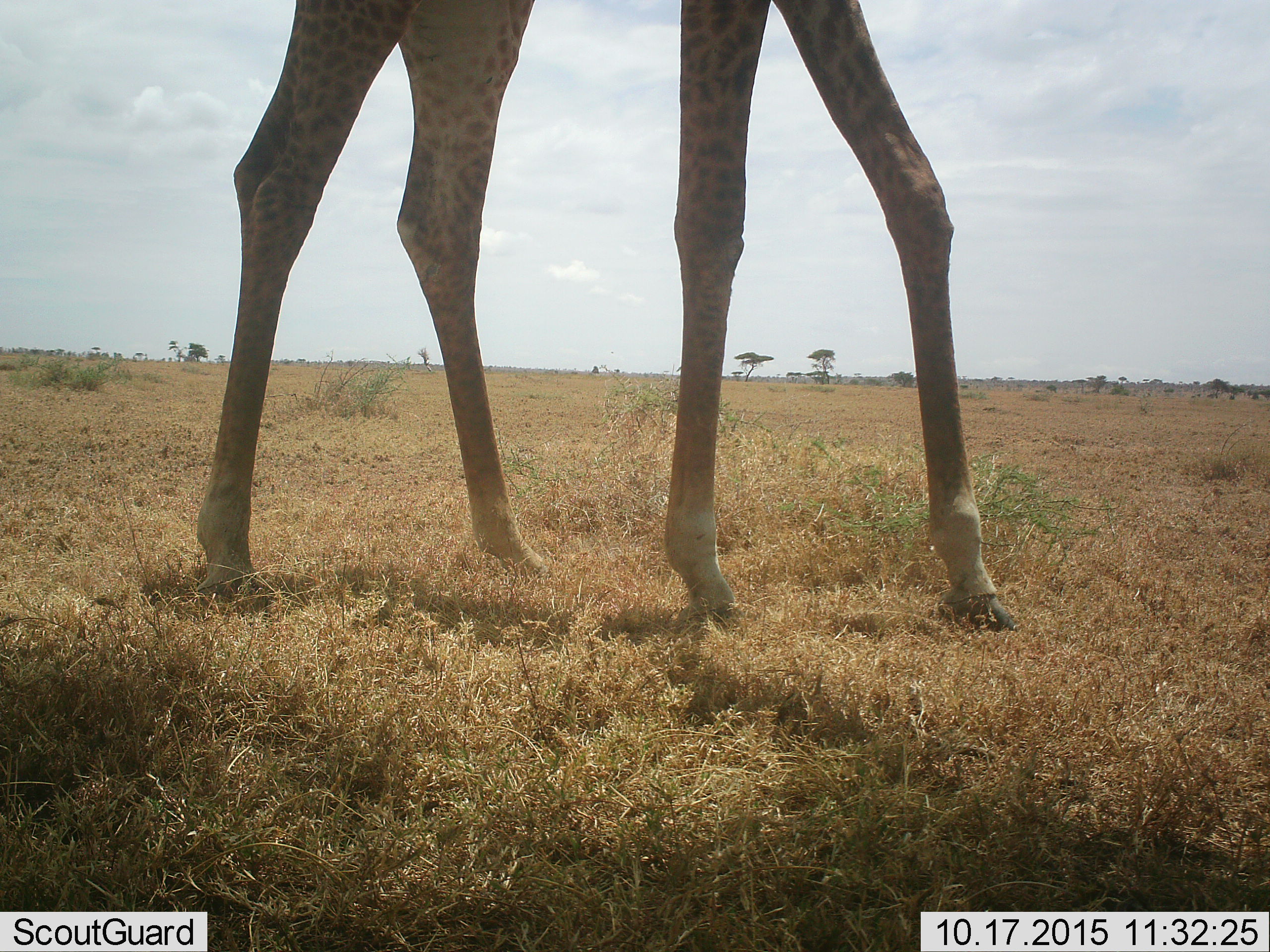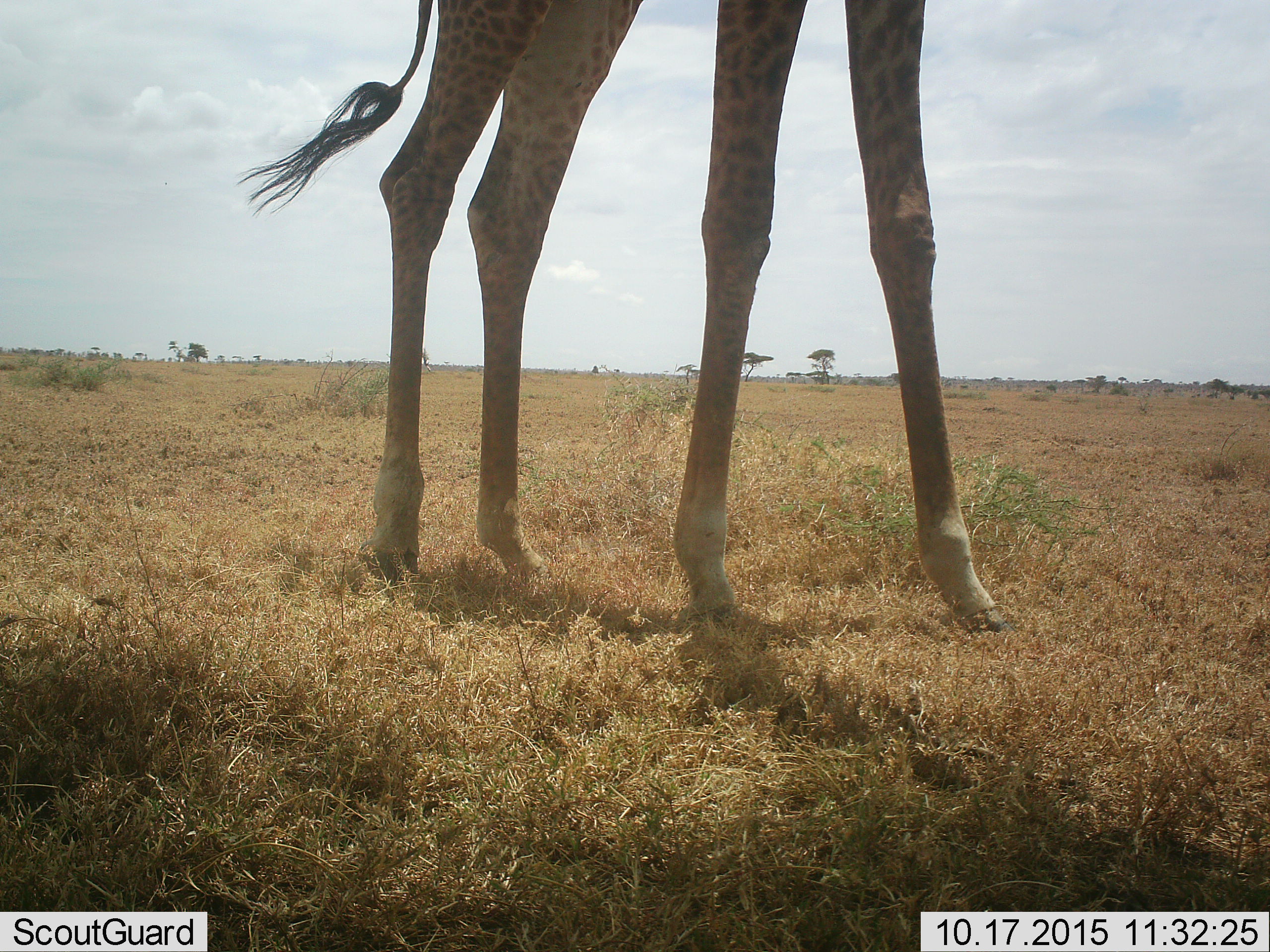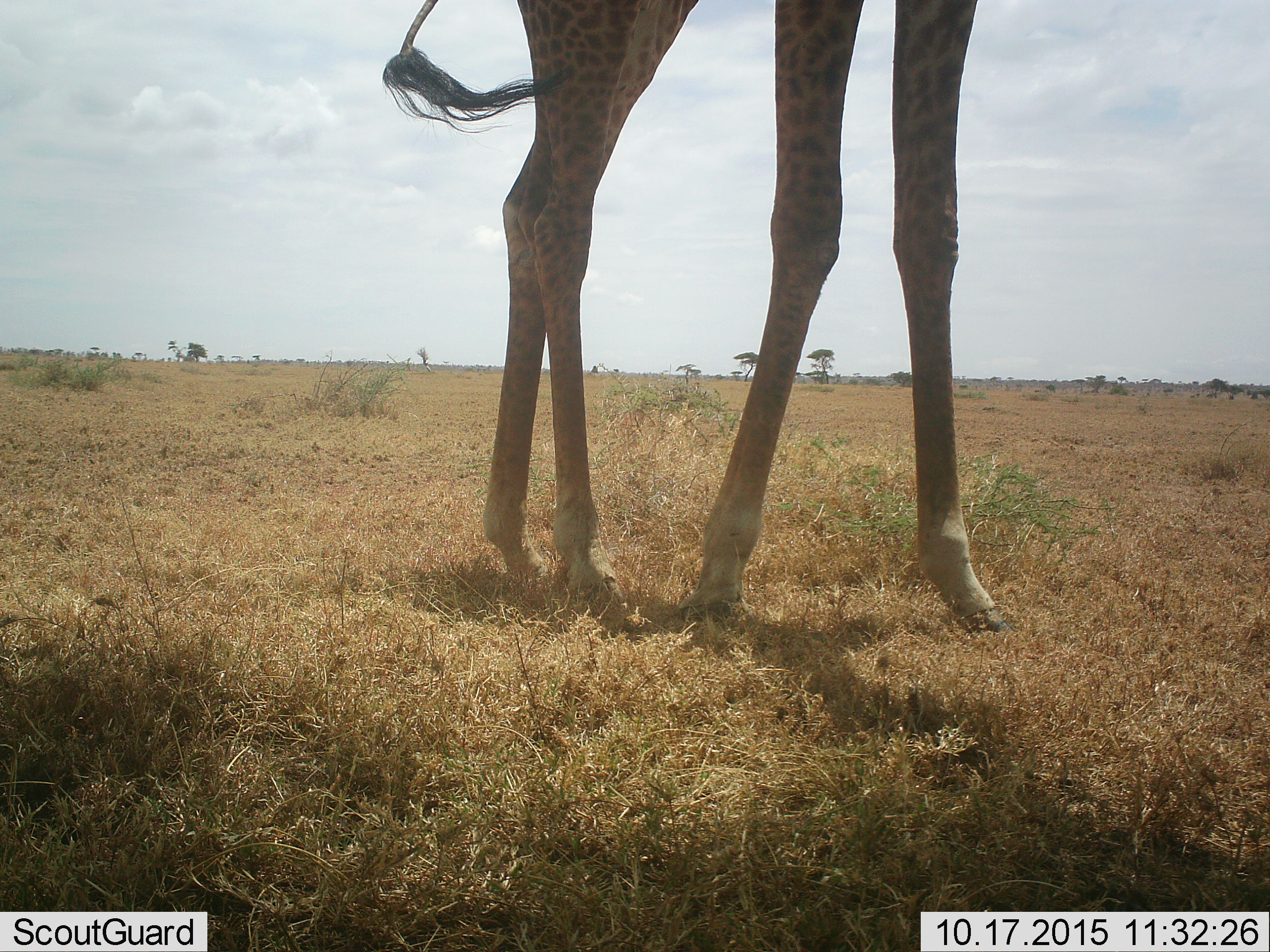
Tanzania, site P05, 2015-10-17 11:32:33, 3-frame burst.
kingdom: Animalia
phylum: Chordata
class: Mammalia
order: Artiodactyla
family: Giraffidae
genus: Giraffa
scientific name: Giraffa camelopardalis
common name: giraffe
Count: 1.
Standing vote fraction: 60%.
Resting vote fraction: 0%.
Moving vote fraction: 60%.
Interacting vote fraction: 0%.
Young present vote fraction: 0%.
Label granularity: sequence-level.